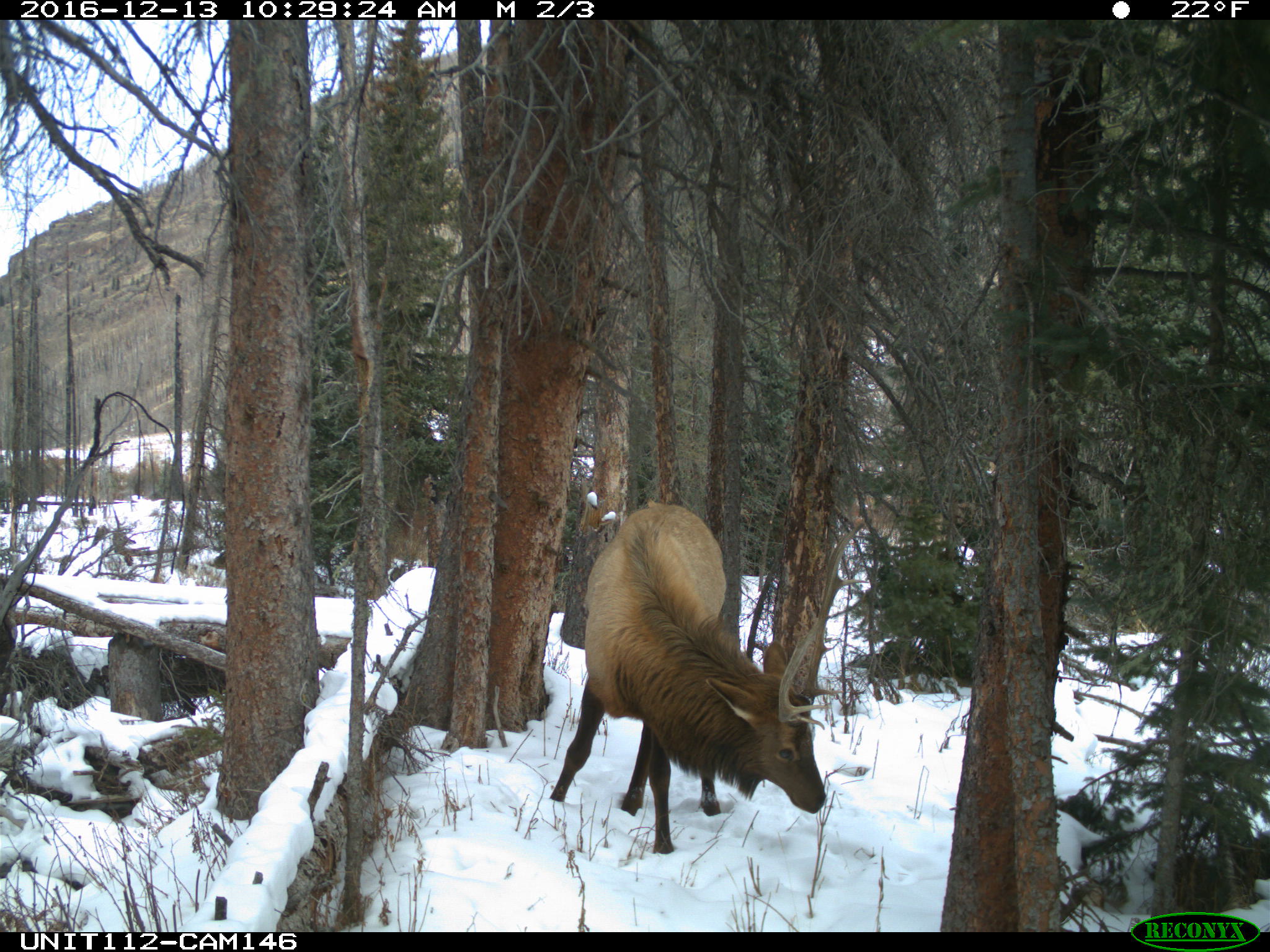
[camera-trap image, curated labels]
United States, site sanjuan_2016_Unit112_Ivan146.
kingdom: Animalia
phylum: Chordata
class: Mammalia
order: Artiodactyla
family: Cervidae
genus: Cervus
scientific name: Cervus elaphus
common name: red deer